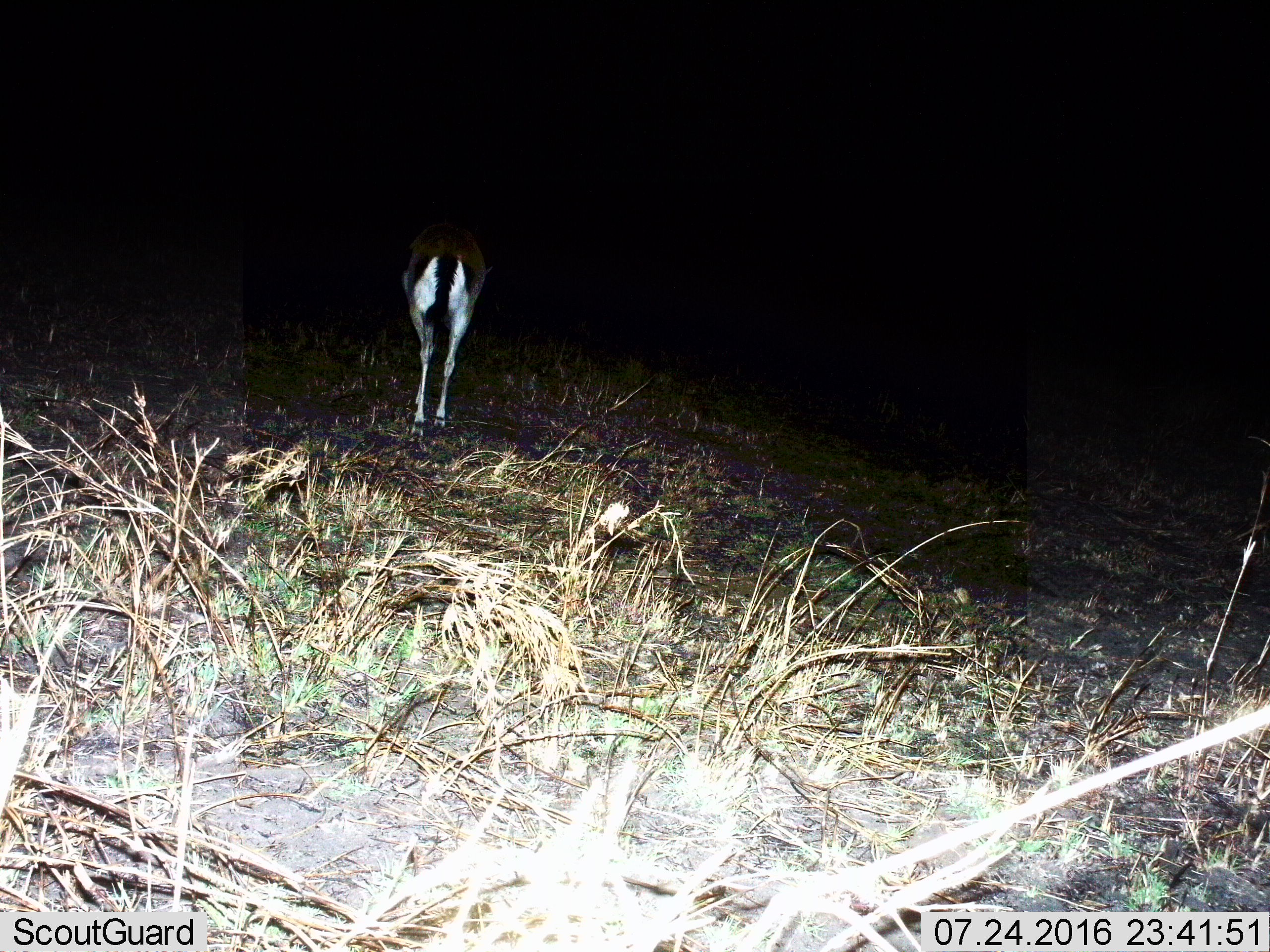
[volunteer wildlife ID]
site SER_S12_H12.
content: unidentified animal